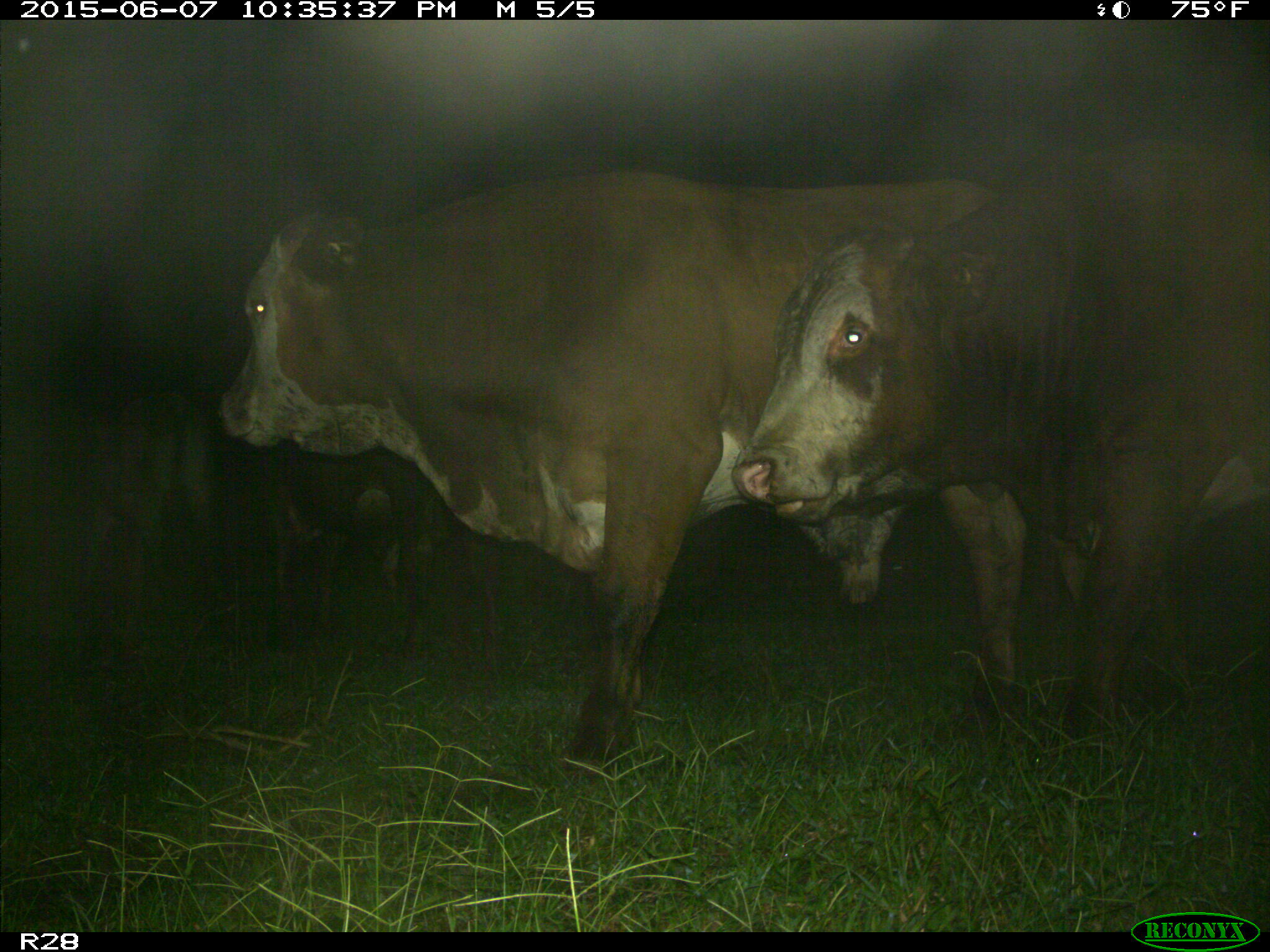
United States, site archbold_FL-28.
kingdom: Animalia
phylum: Chordata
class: Mammalia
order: Artiodactyla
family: Bovidae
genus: Bos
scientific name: Bos taurus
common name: domestic cow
Bos taurus (domestic cow).